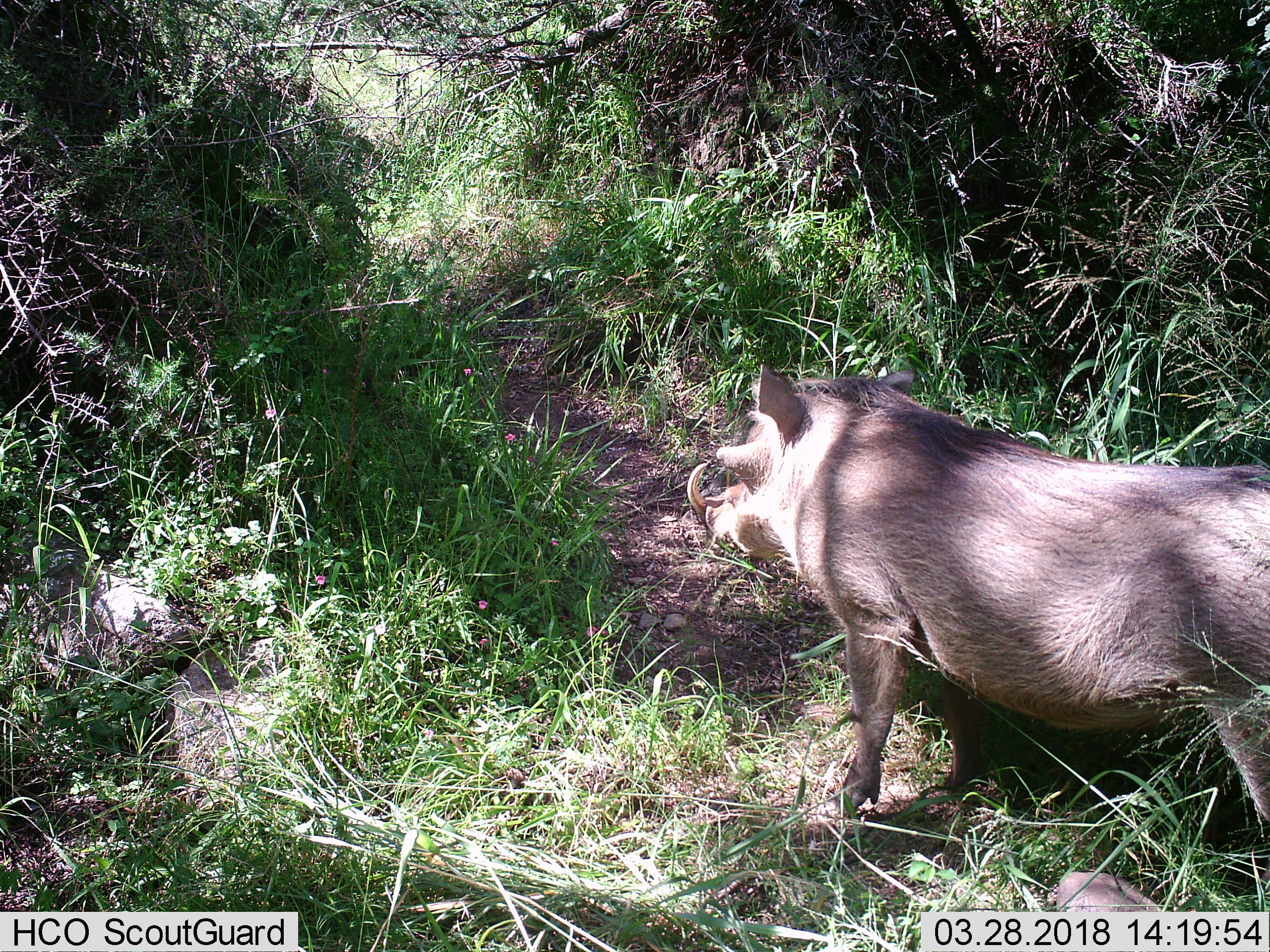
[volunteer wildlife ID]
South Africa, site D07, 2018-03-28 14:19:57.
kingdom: Animalia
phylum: Chordata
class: Mammalia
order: Artiodactyla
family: Suidae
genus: Phacochoerus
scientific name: Phacochoerus africanus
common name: warthog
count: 1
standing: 56%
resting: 0%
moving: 44%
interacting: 0%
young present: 0%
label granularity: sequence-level